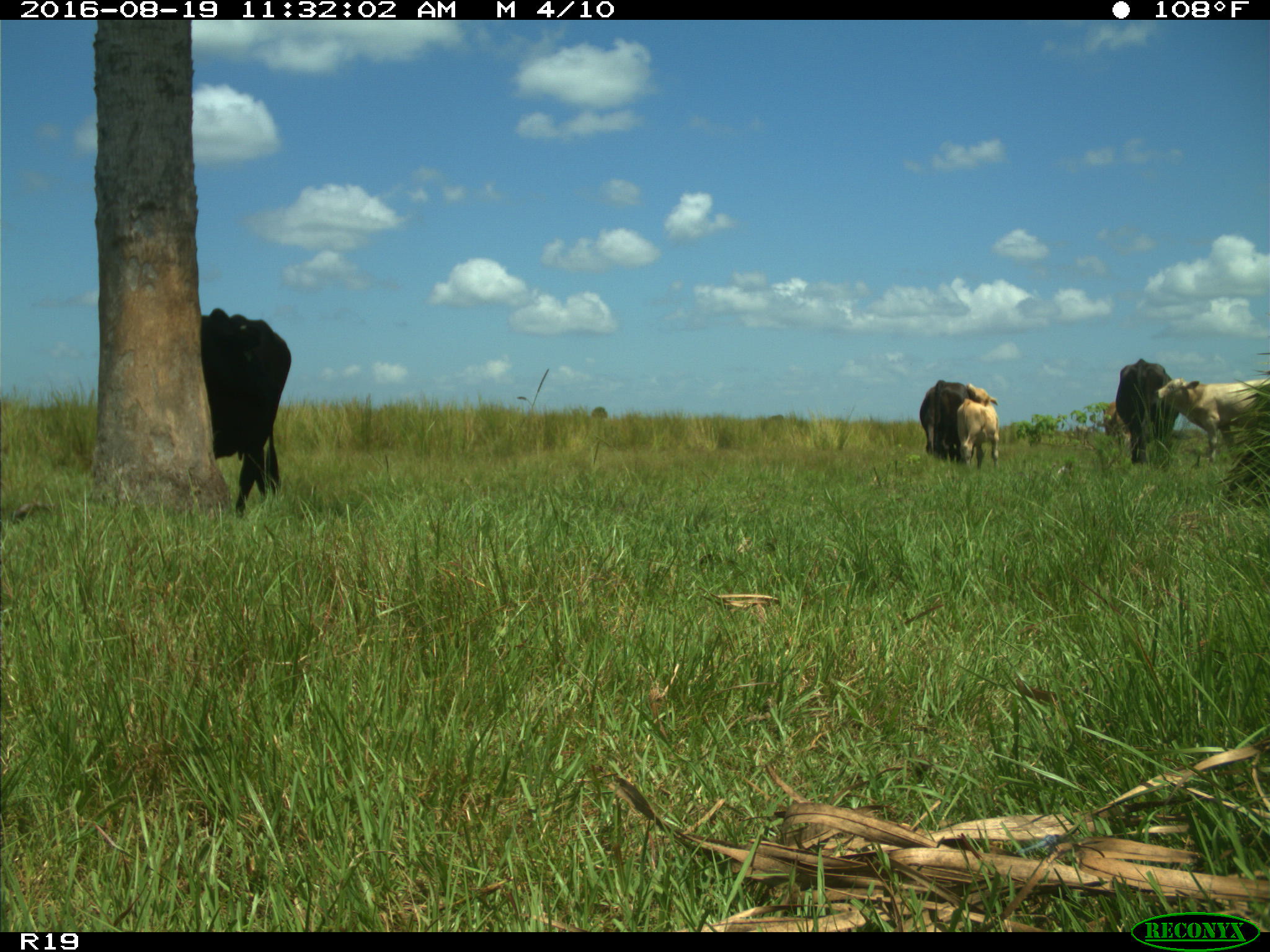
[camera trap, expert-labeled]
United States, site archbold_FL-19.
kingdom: Animalia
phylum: Chordata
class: Mammalia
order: Artiodactyla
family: Bovidae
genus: Bos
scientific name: Bos taurus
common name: domestic cow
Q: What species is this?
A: Bos taurus (domestic cow).